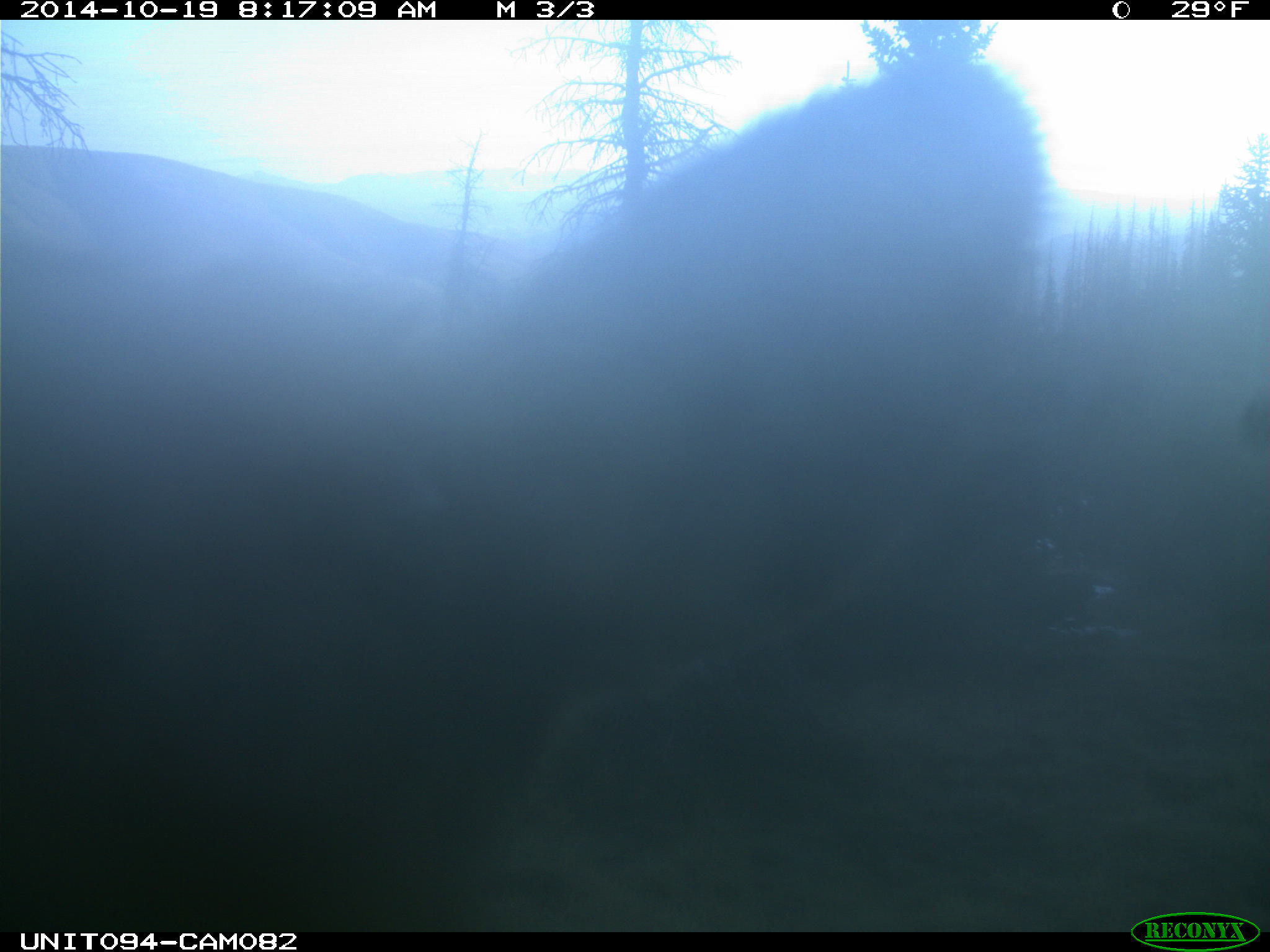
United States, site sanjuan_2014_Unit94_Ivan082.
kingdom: Animalia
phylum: Chordata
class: Mammalia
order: Artiodactyla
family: Cervidae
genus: Cervus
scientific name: Cervus elaphus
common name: red deer